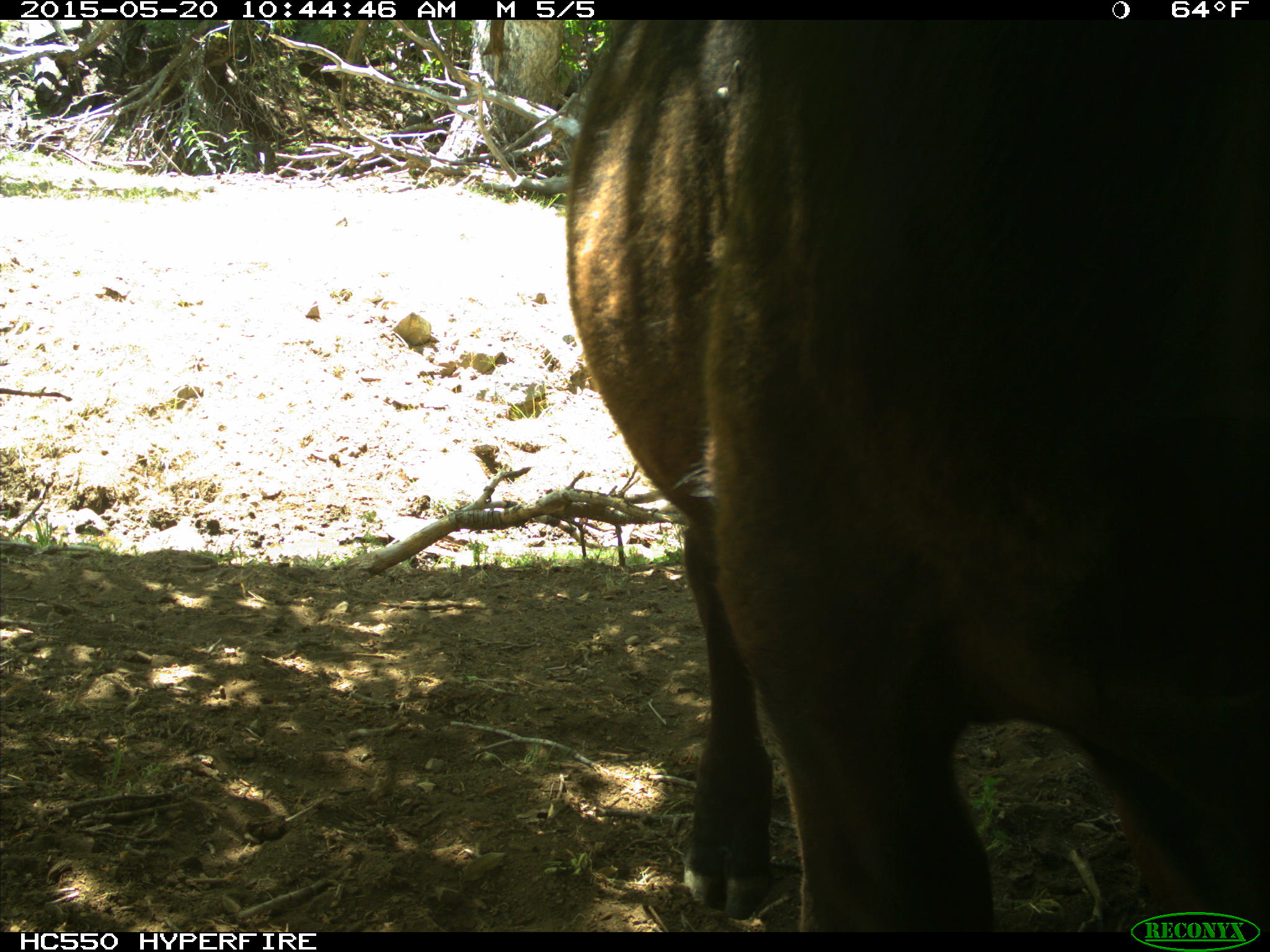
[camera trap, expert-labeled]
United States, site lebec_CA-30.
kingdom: Animalia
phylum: Chordata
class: Mammalia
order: Artiodactyla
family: Bovidae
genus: Bos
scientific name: Bos taurus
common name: domestic cow